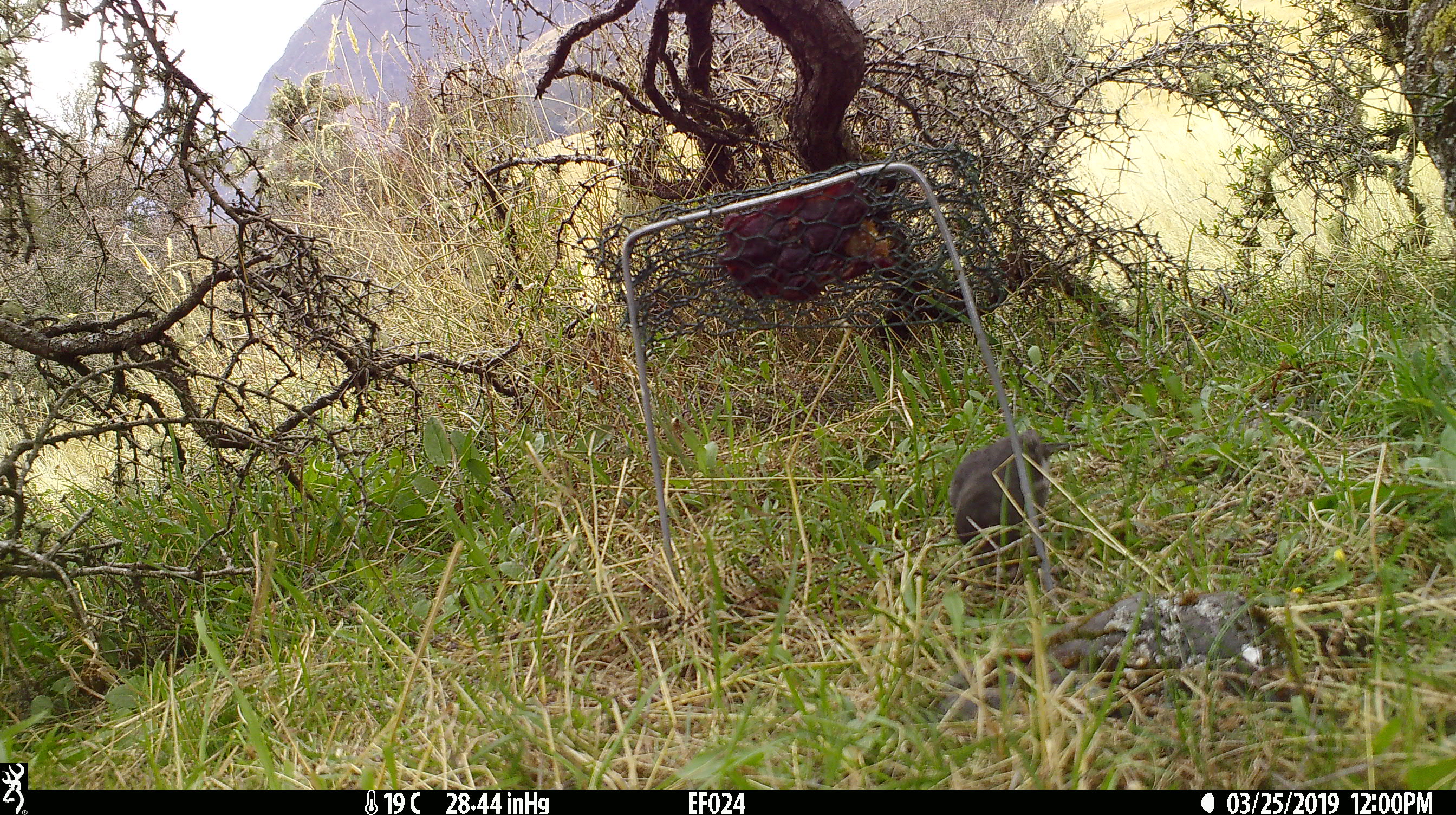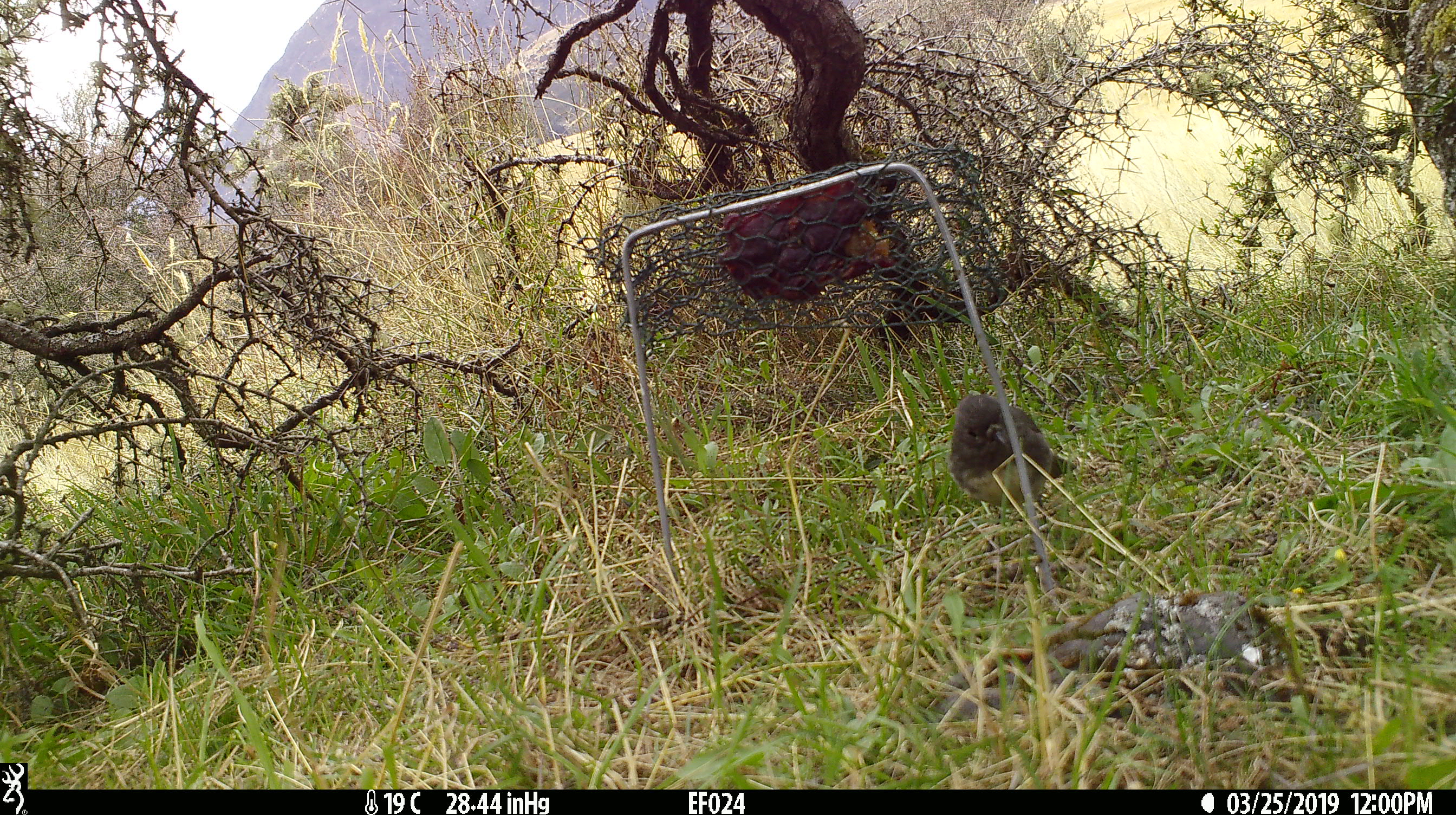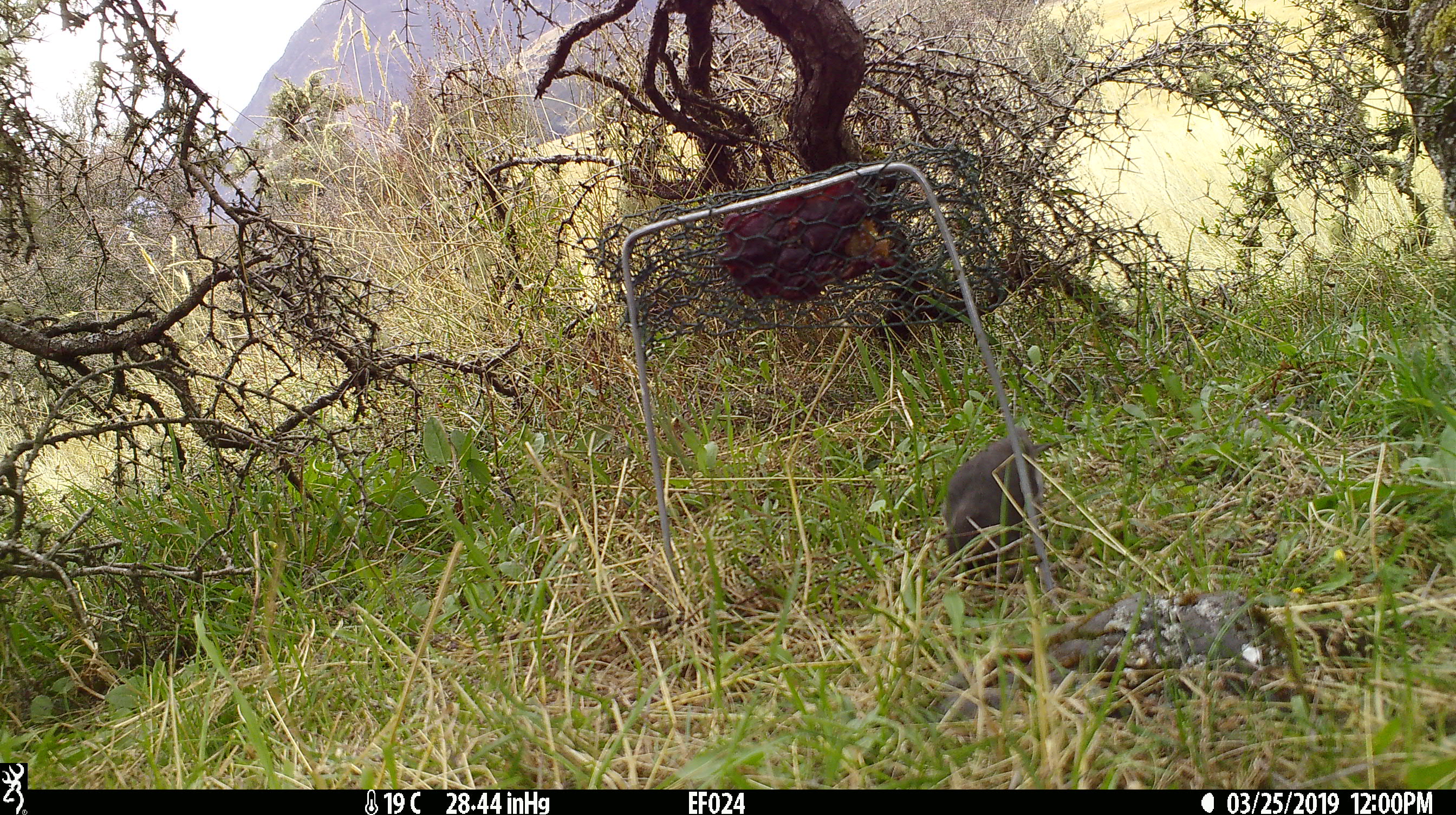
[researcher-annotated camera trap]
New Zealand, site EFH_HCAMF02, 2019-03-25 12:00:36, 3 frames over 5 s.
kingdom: Animalia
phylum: Chordata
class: Aves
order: Passeriformes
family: Petroicidae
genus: Petroica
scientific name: Petroica australis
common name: new zealand robin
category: robin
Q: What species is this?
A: Robin (new zealand robin) (Petroica australis).